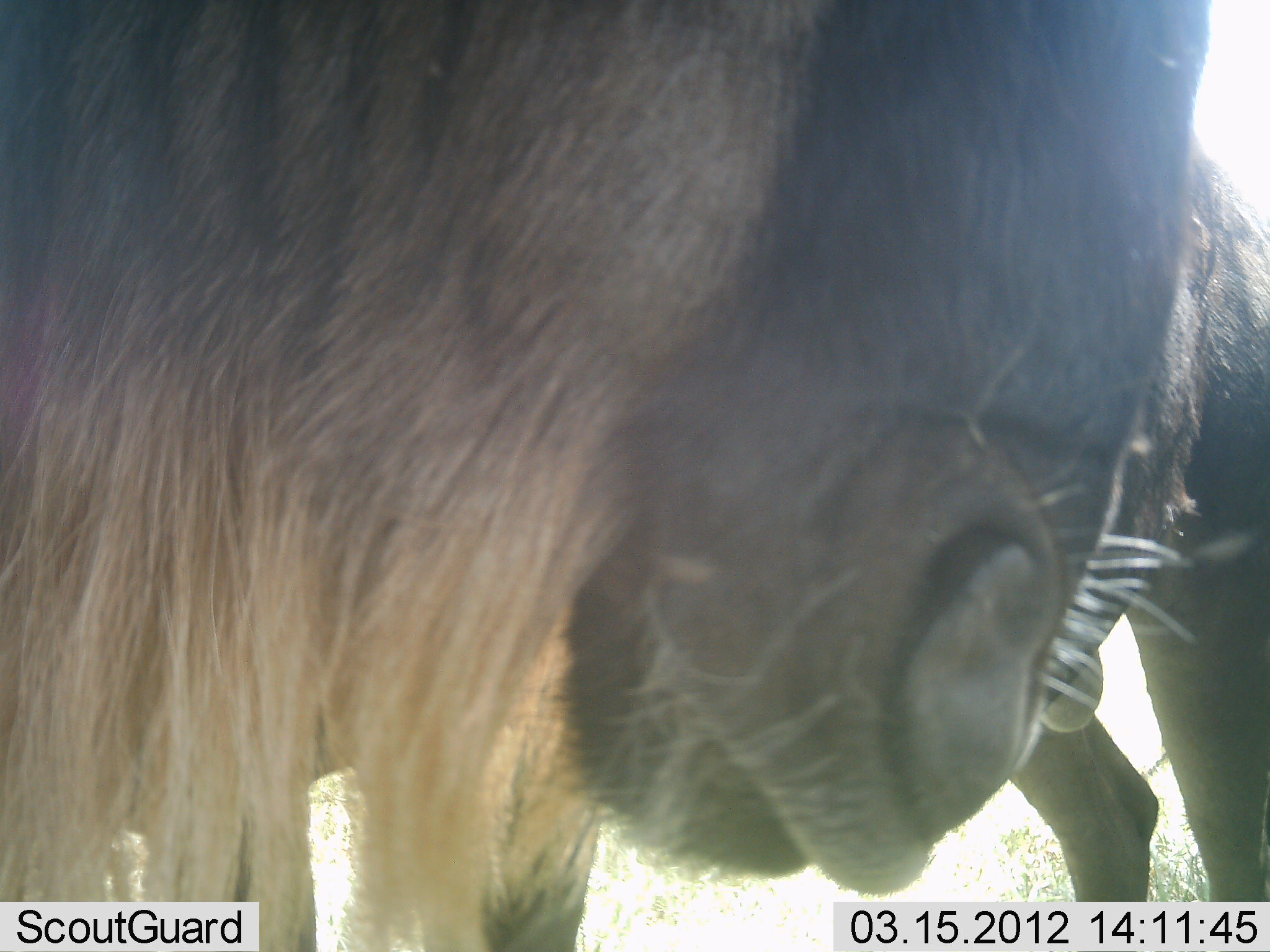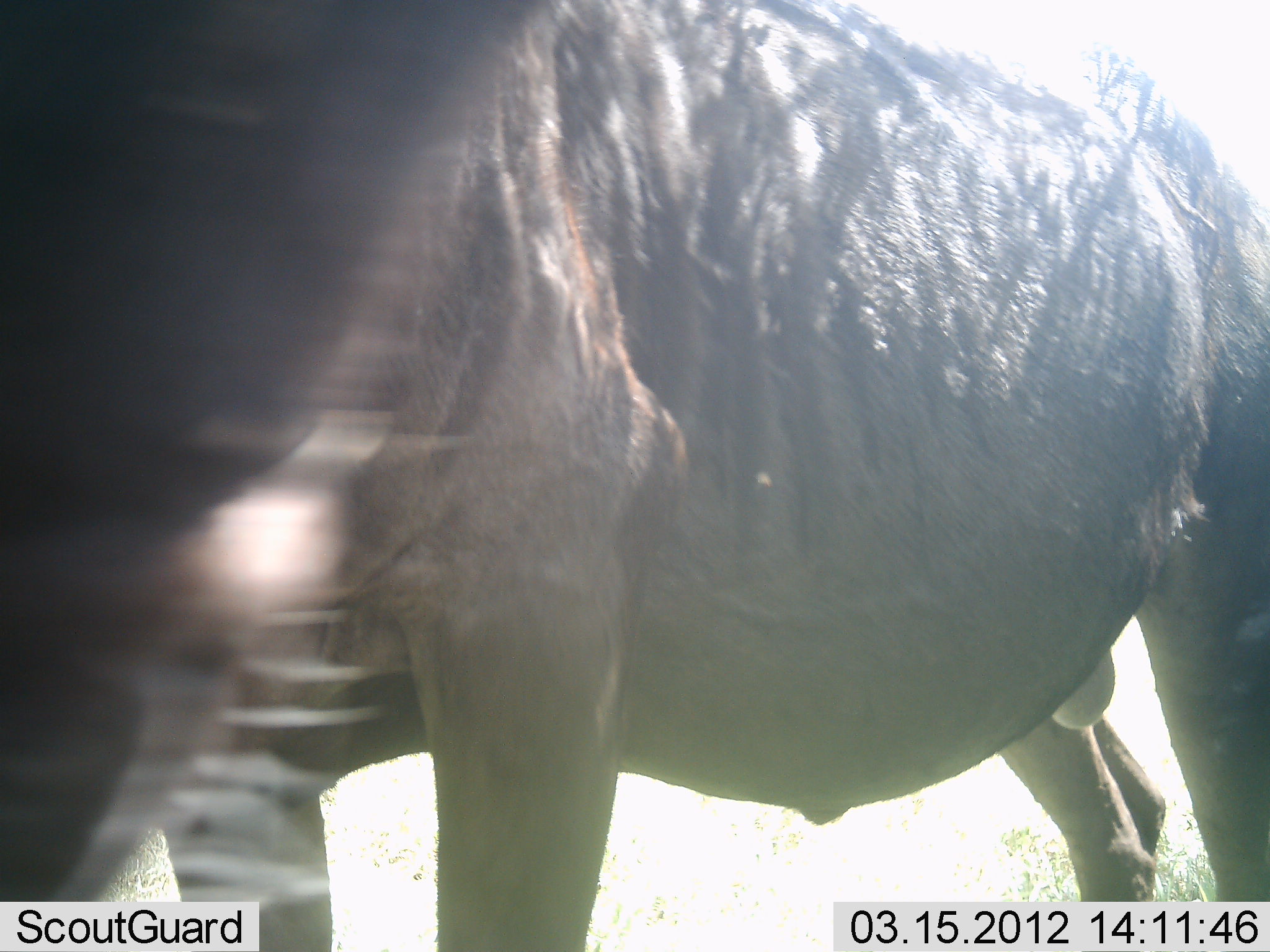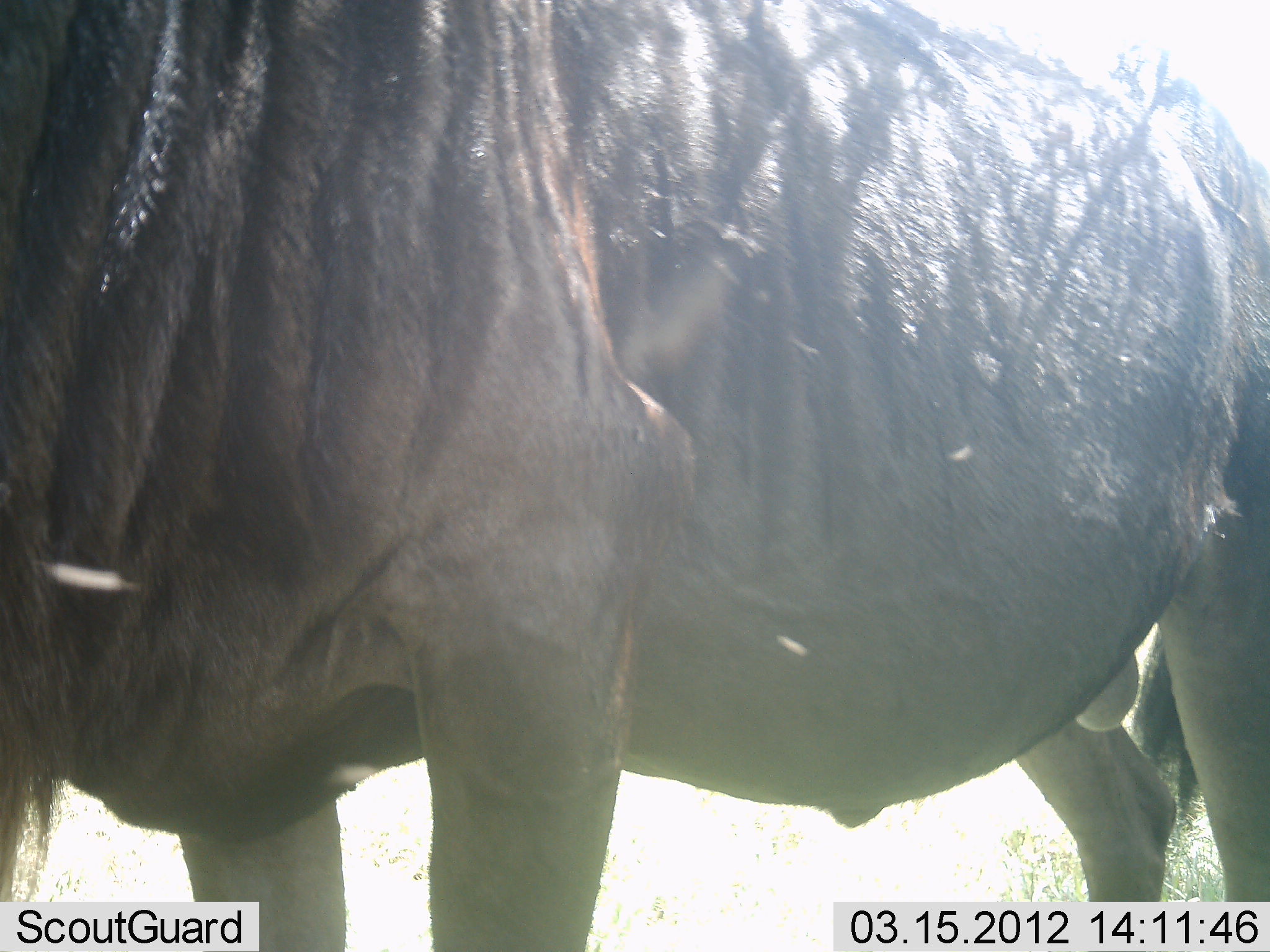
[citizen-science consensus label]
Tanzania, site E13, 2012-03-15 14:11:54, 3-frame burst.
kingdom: Animalia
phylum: Chordata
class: Mammalia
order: Artiodactyla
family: Bovidae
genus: Connochaetes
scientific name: Connochaetes taurinus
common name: blue wildebeest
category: wildebeest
Wildebeest (blue wildebeest) (Connochaetes taurinus), count 2. Behavior (volunteer vote fractions): standing 71%, resting 0%, moving 38%, interacting 5%. Young present (vote fraction): 0%. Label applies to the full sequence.